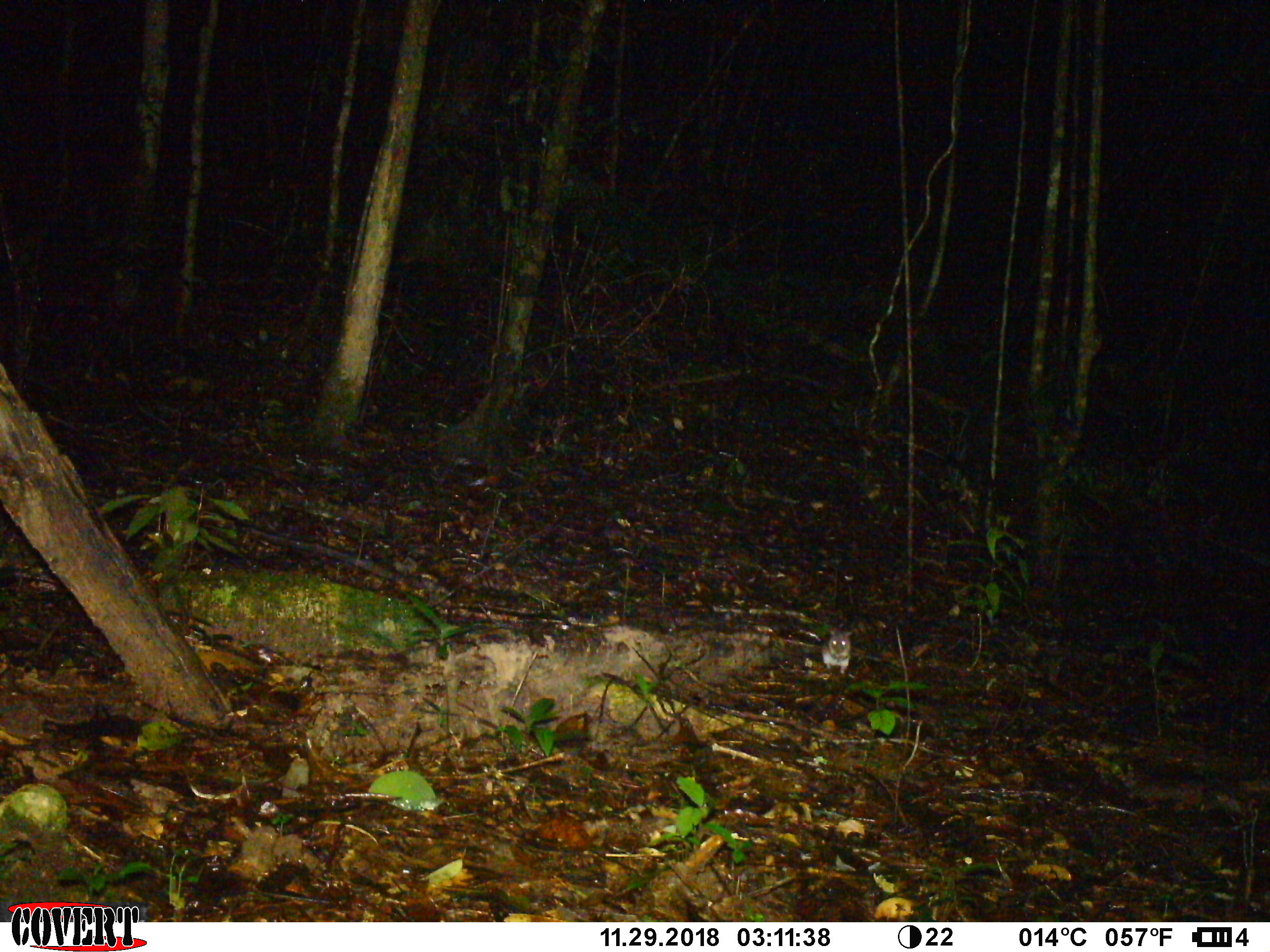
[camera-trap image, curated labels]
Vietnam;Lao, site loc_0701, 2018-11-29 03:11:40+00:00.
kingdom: Animalia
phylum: Chordata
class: Mammalia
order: Rodentia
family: Muridae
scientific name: Muridae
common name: old-world mice and rats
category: unidentified murid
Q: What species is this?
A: Unidentified murid (old-world mice and rats) (Muridae).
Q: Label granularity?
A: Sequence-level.